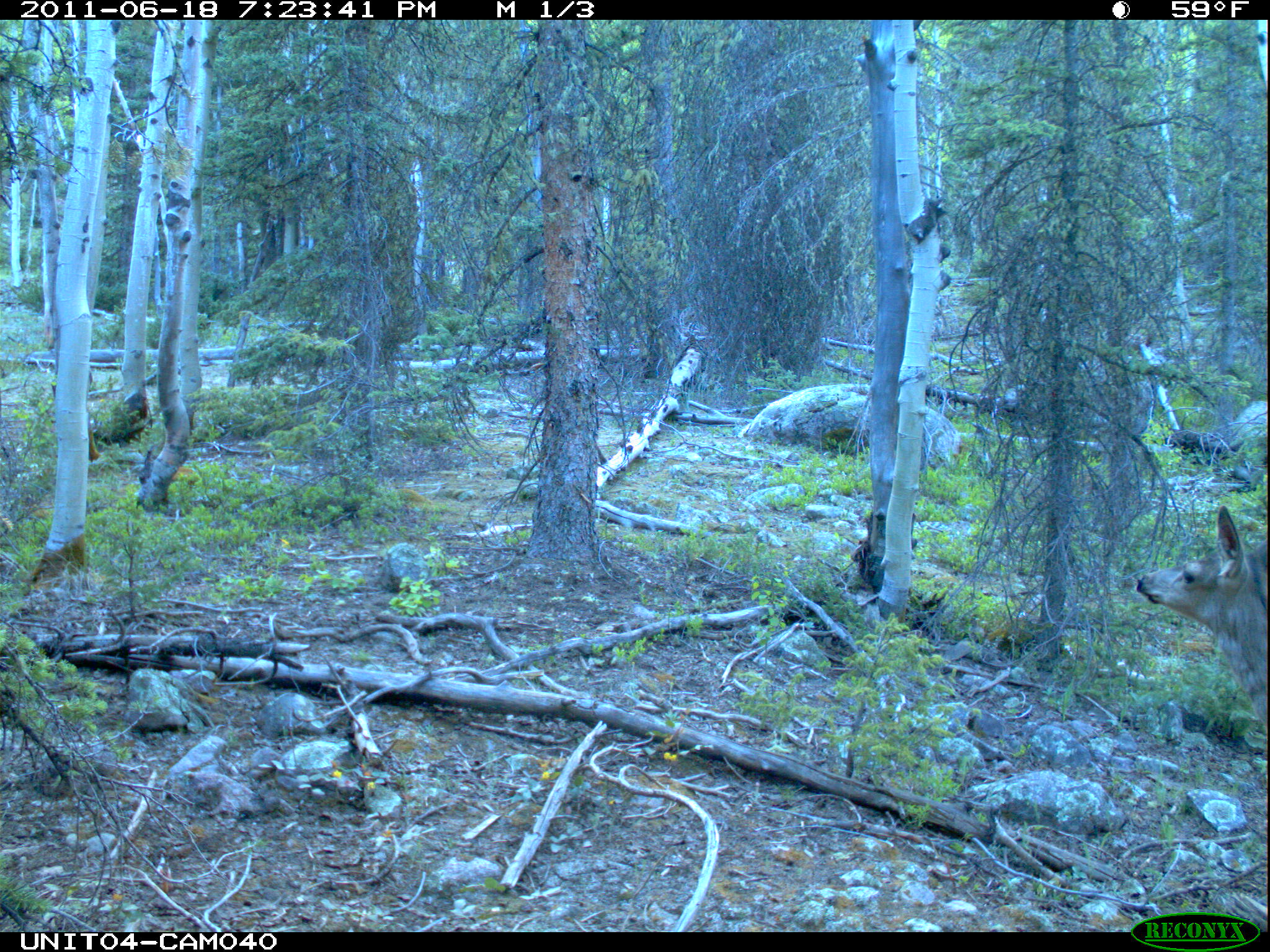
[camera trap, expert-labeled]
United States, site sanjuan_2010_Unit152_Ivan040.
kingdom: Animalia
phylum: Chordata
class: Mammalia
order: Artiodactyla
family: Cervidae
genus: Odocoileus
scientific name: Odocoileus hemionus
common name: mule deer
Odocoileus hemionus (mule deer).